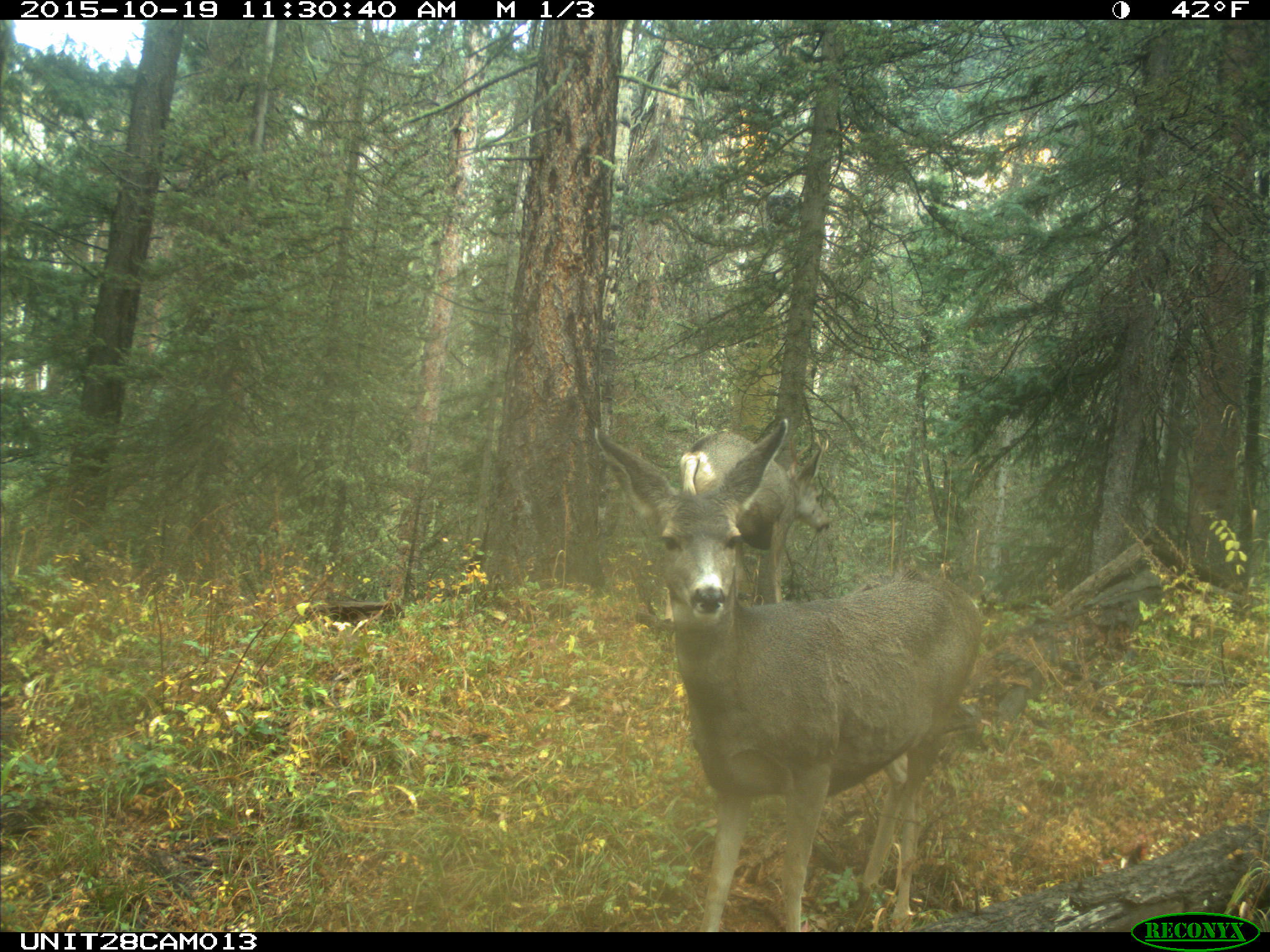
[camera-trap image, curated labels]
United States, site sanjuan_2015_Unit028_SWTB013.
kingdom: Animalia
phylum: Chordata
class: Mammalia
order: Artiodactyla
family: Cervidae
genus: Odocoileus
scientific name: Odocoileus hemionus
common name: mule deer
Odocoileus hemionus (mule deer).